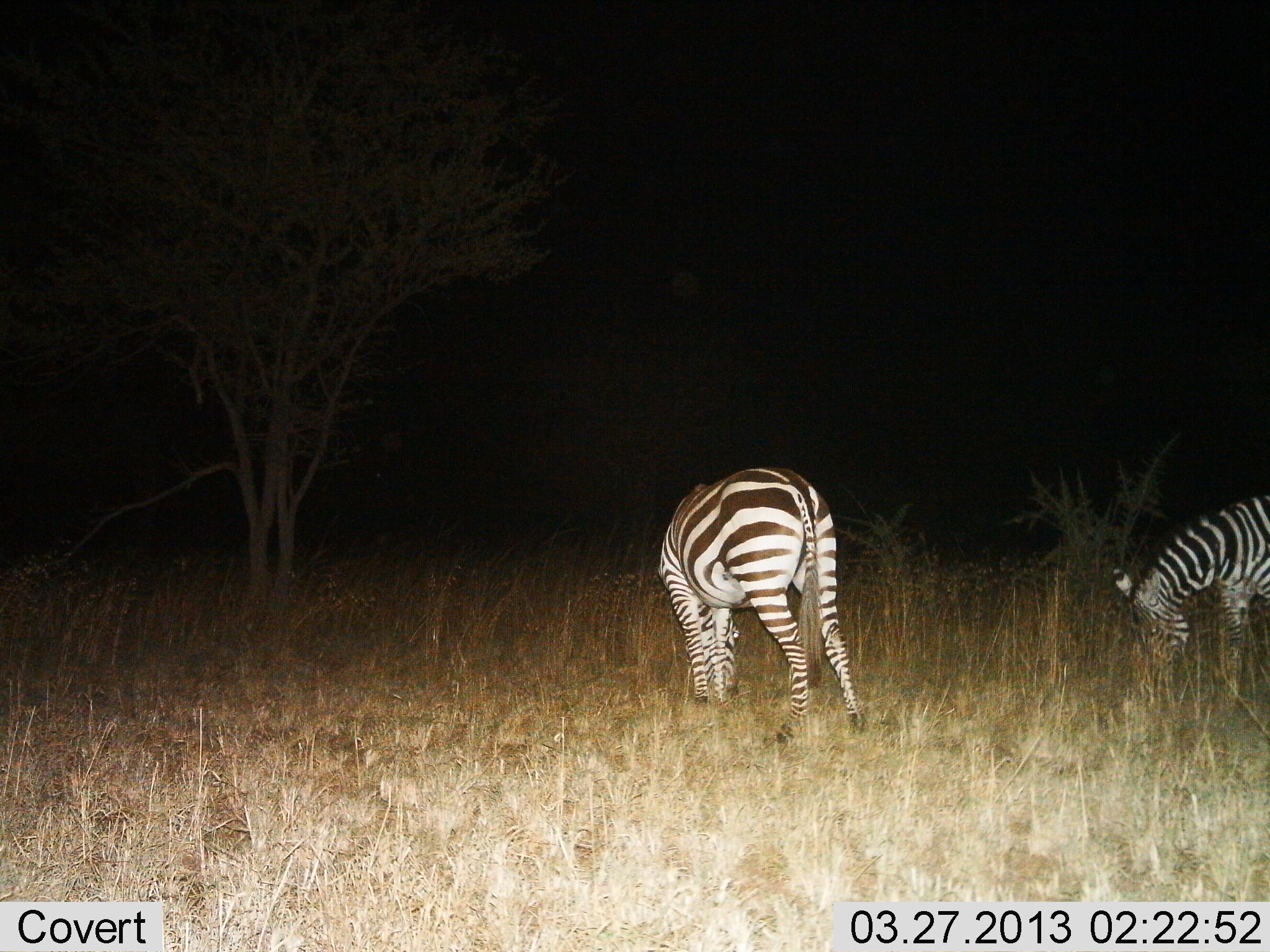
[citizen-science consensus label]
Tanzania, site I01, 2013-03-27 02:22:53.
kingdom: Animalia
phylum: Chordata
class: Mammalia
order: Perissodactyla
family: Equidae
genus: Equus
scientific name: Equus quagga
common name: plains zebra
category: zebra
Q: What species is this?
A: Zebra (plains zebra) (Equus quagga).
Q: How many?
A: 2.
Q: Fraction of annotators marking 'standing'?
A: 13%.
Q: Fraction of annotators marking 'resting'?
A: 0%.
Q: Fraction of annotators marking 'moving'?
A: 4%.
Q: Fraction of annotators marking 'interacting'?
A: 0%.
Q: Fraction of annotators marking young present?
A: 0%.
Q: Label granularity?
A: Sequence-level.